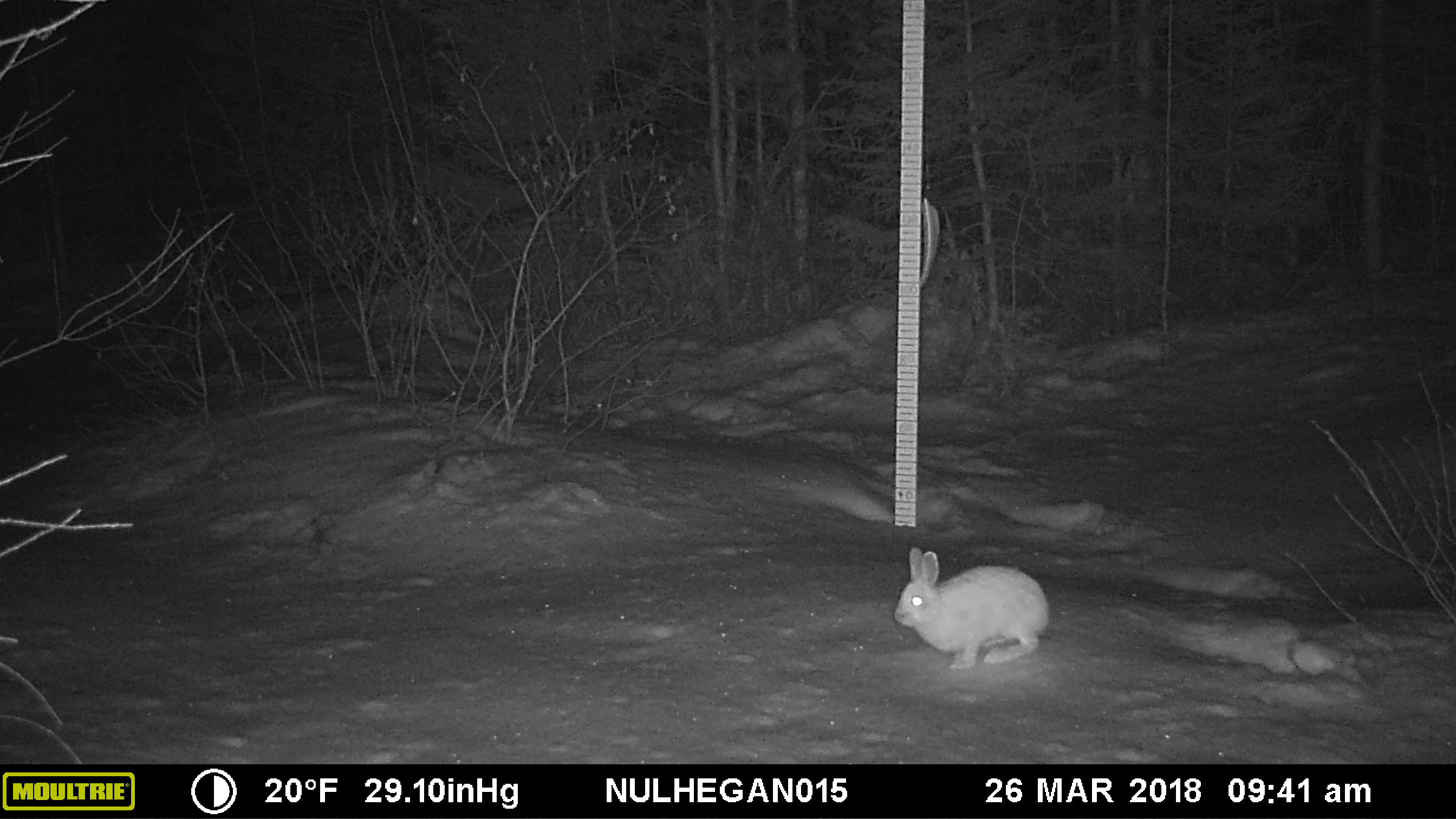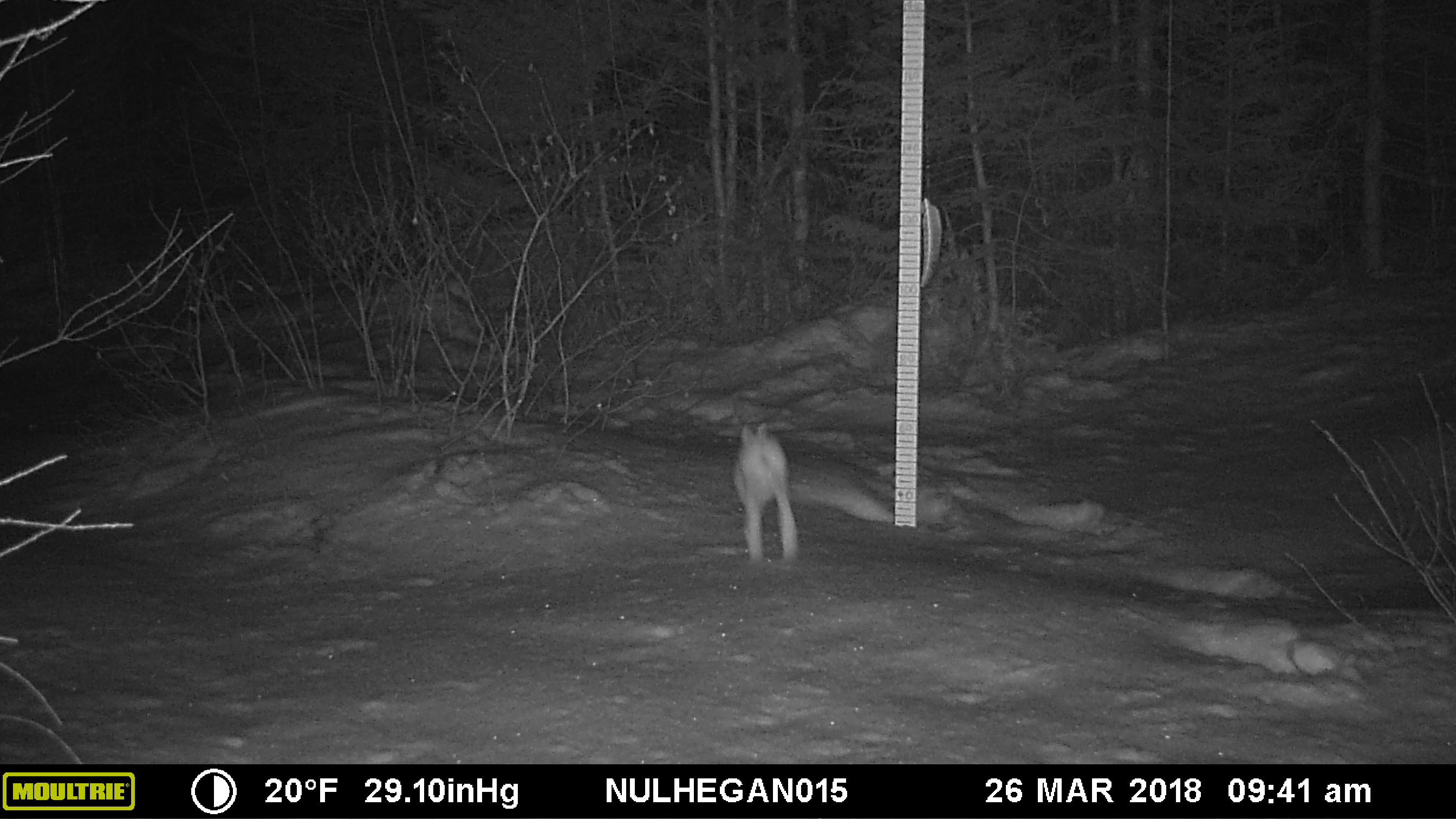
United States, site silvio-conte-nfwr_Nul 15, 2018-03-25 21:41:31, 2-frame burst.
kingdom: Animalia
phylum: Chordata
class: Mammalia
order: Lagomorpha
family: Leporidae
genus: Lepus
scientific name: Lepus americanus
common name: snowshoe hare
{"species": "snowshoe hare (Lepus americanus)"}